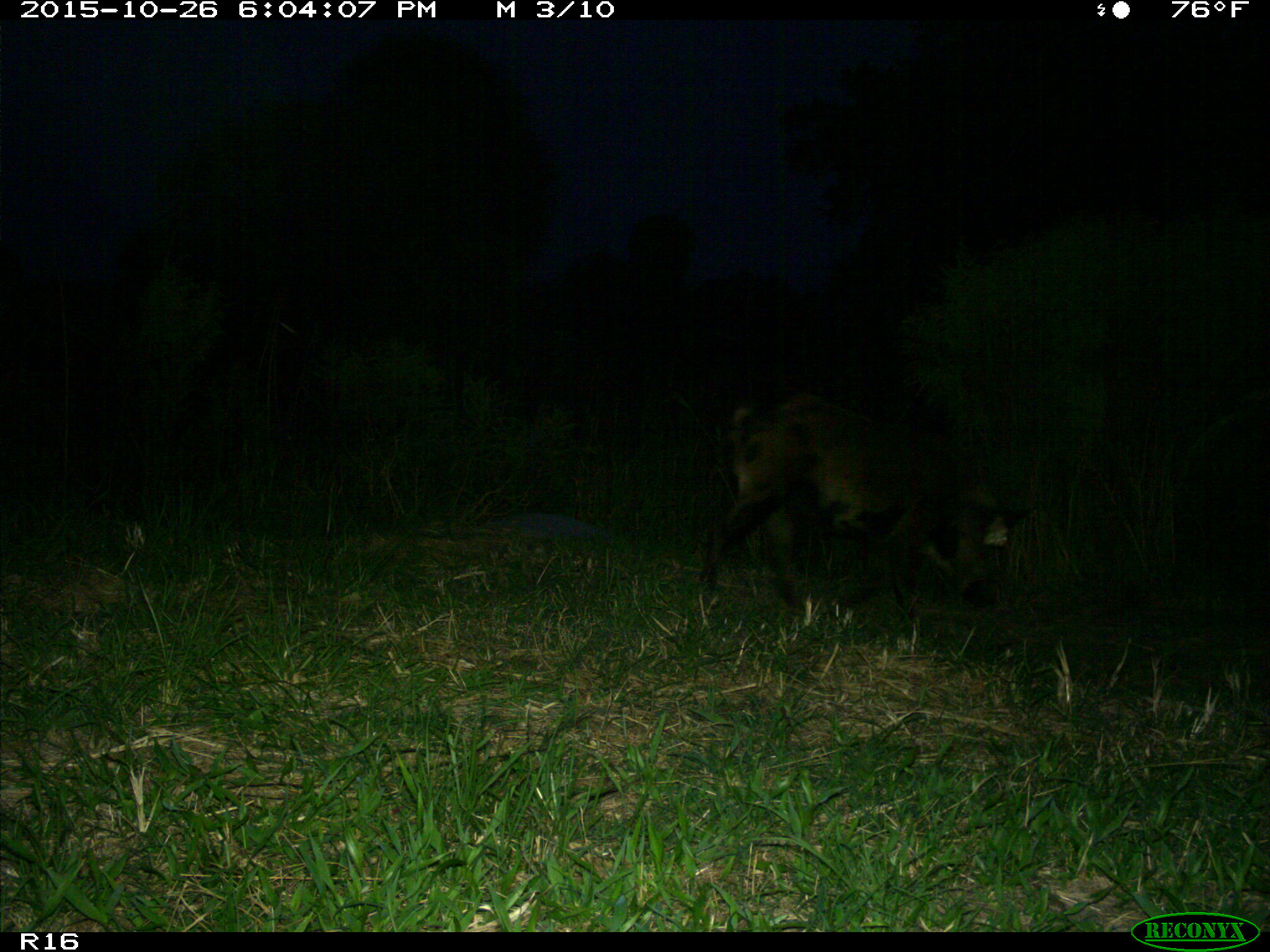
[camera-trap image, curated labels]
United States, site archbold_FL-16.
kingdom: Animalia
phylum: Chordata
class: Mammalia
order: Artiodactyla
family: Suidae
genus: Sus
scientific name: Sus scrofa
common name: wild boar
Sus scrofa (wild boar).